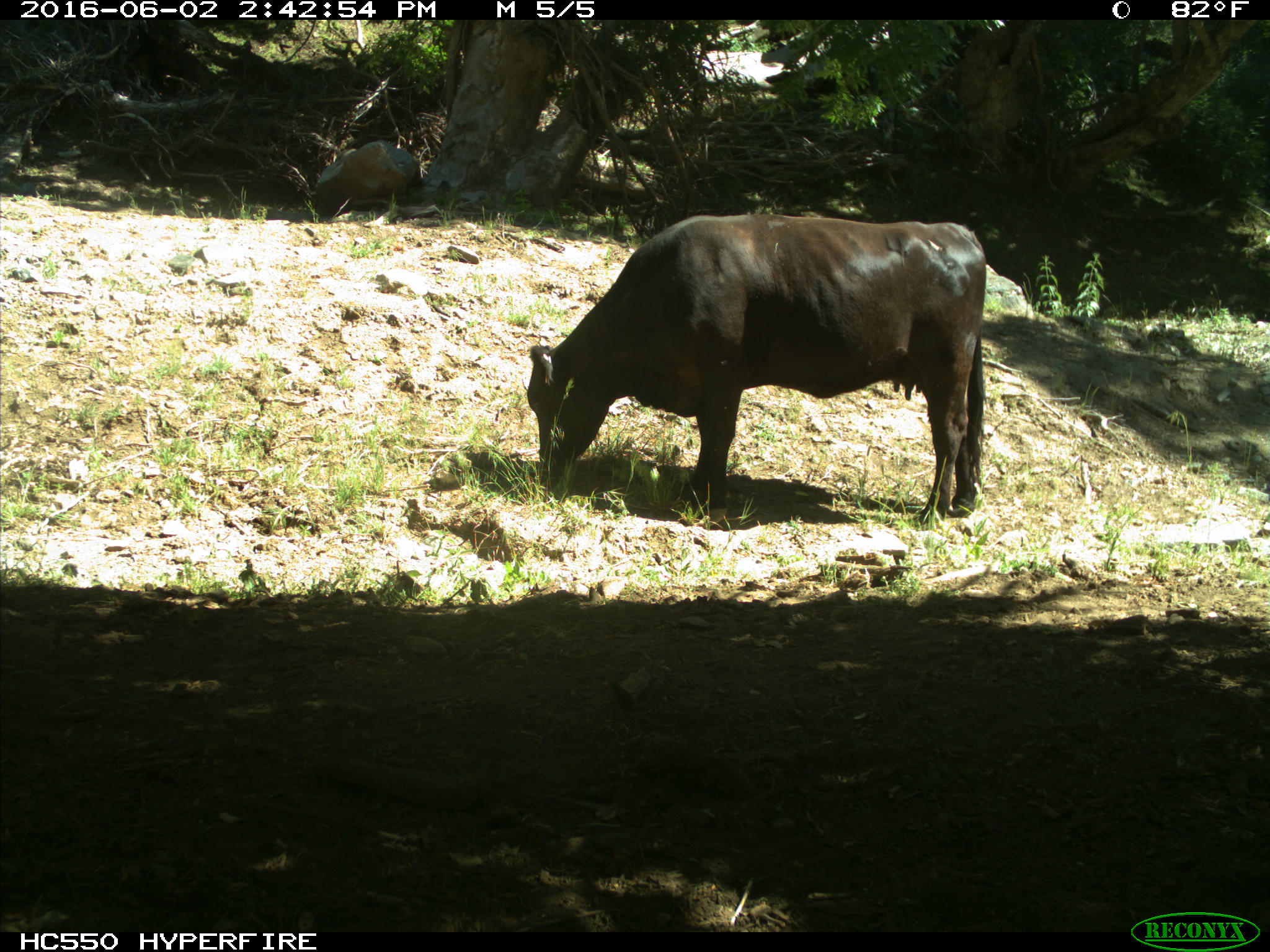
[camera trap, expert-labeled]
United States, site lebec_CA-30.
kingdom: Animalia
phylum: Chordata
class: Mammalia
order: Artiodactyla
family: Bovidae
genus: Bos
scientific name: Bos taurus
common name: domestic cow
Bos taurus (domestic cow).